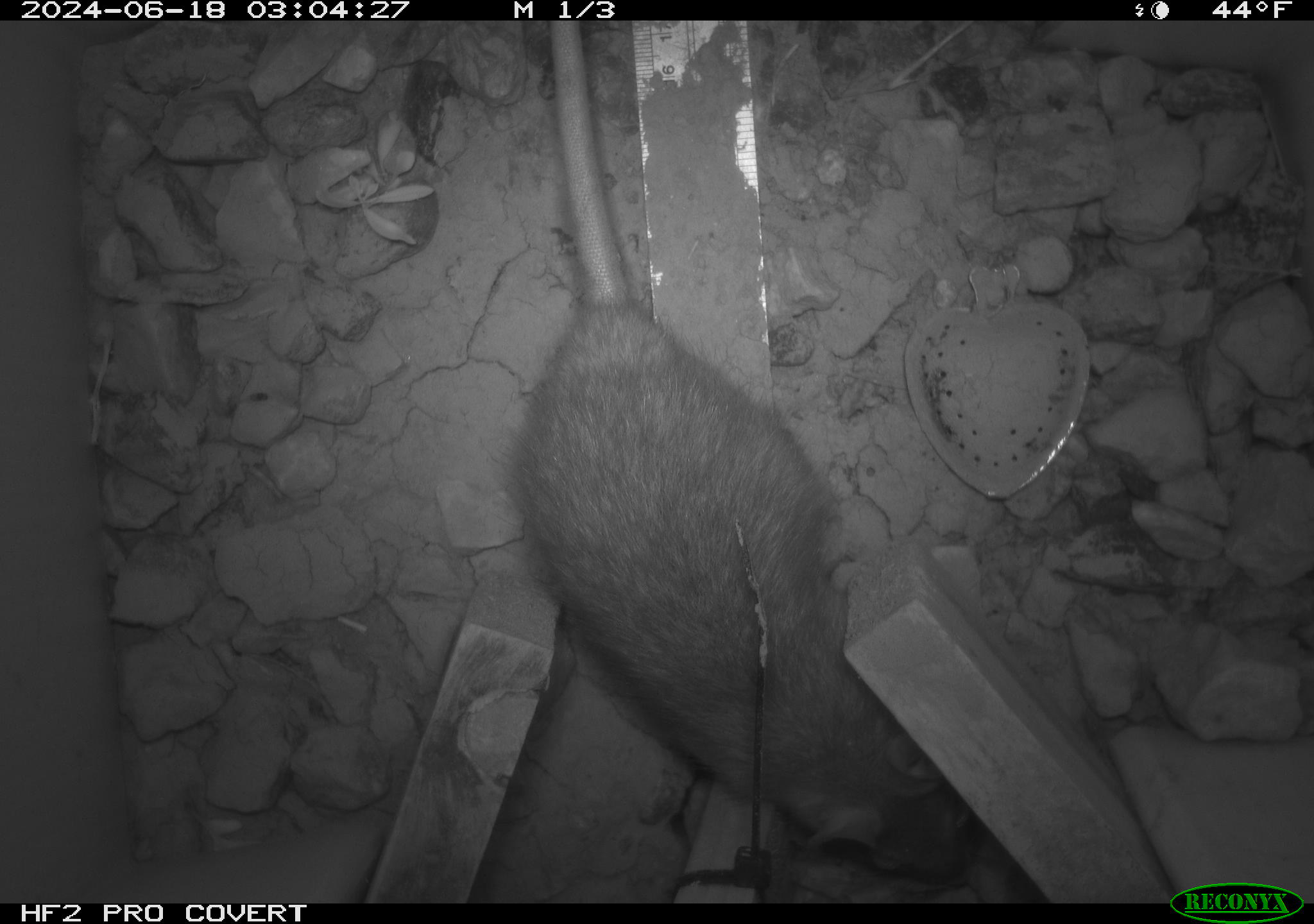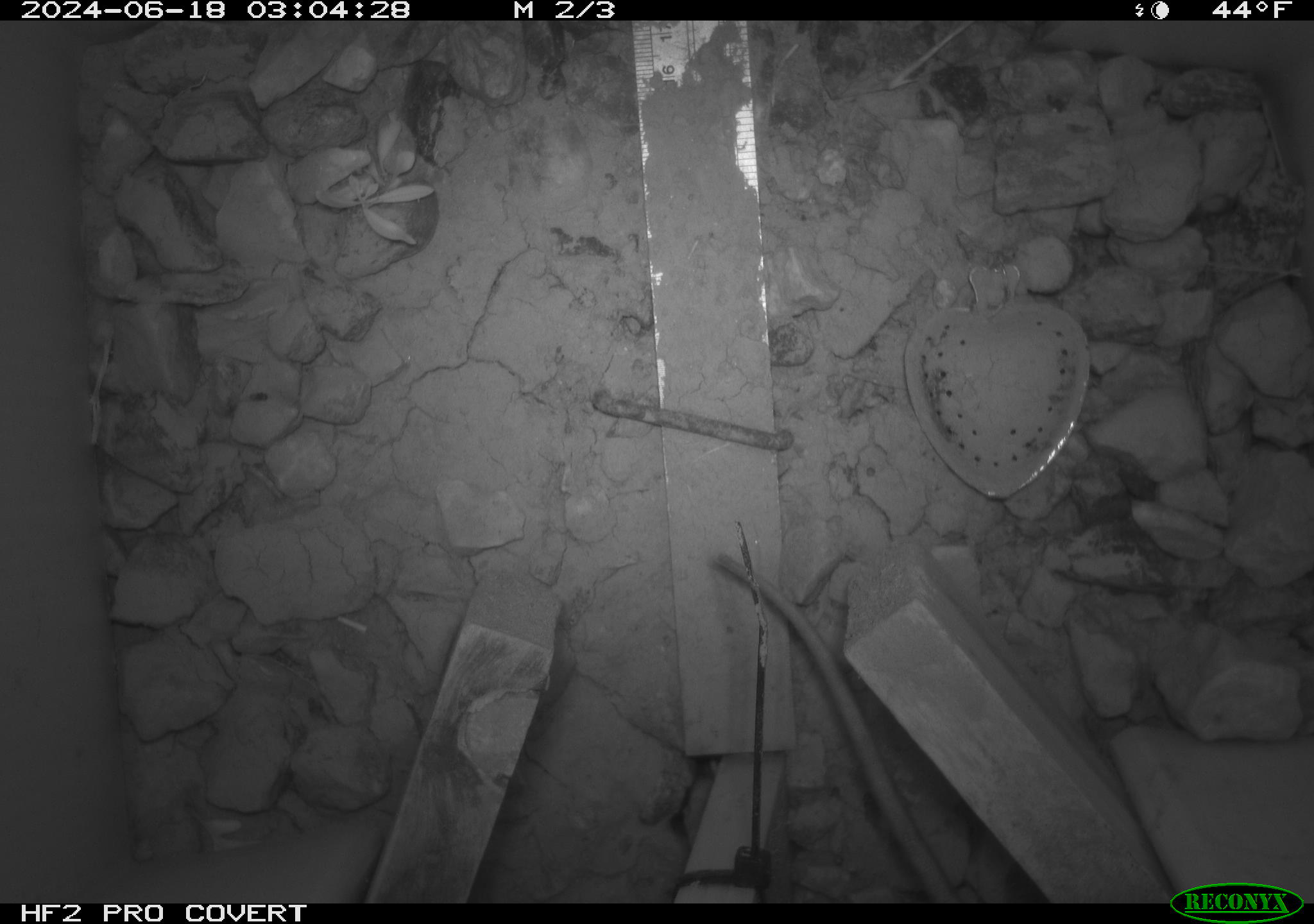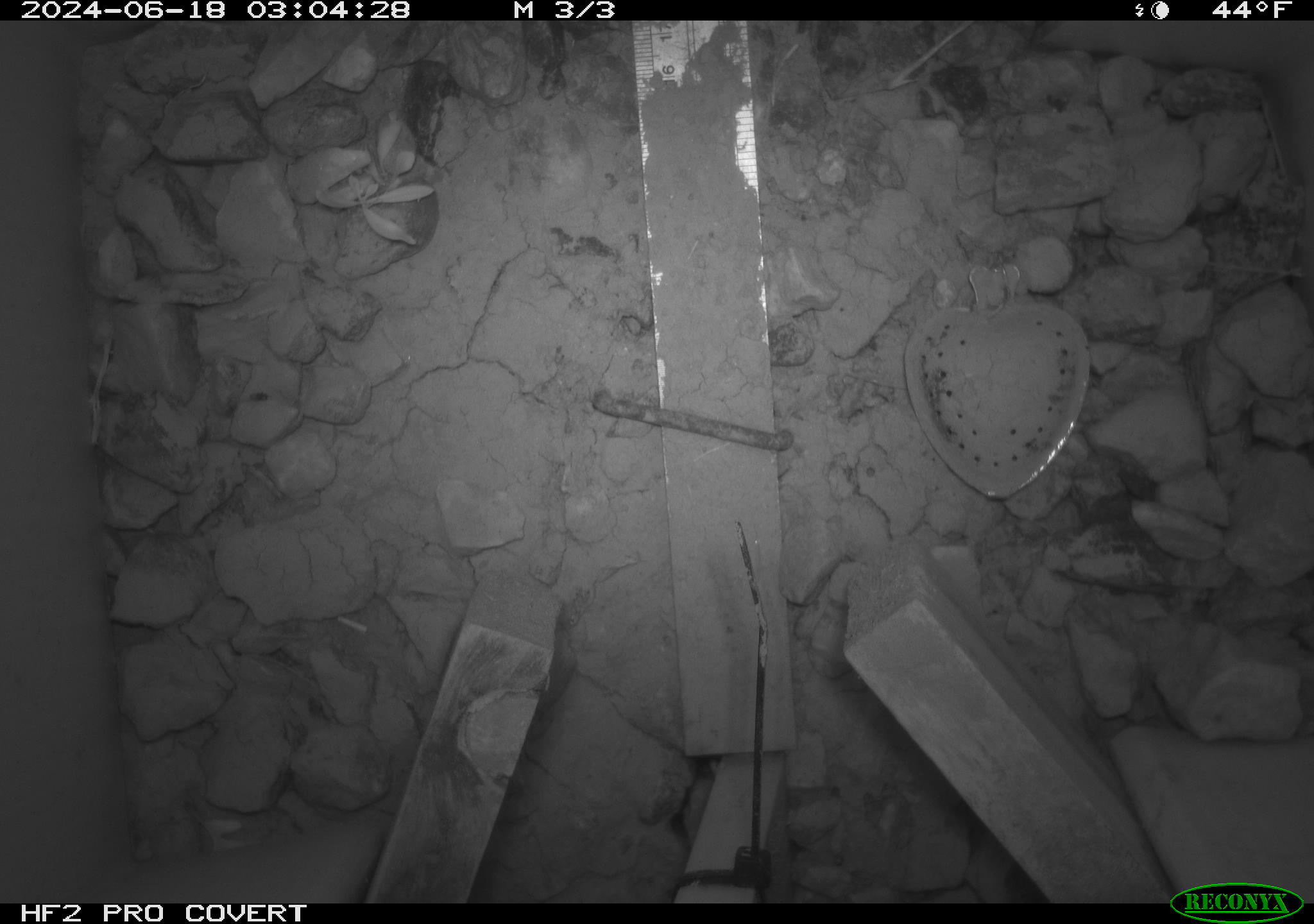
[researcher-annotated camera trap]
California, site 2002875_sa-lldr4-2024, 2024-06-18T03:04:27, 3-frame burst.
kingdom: Animalia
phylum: Chordata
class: Mammalia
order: Rodentia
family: Muridae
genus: Rattus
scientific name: Rattus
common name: rat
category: rattus species